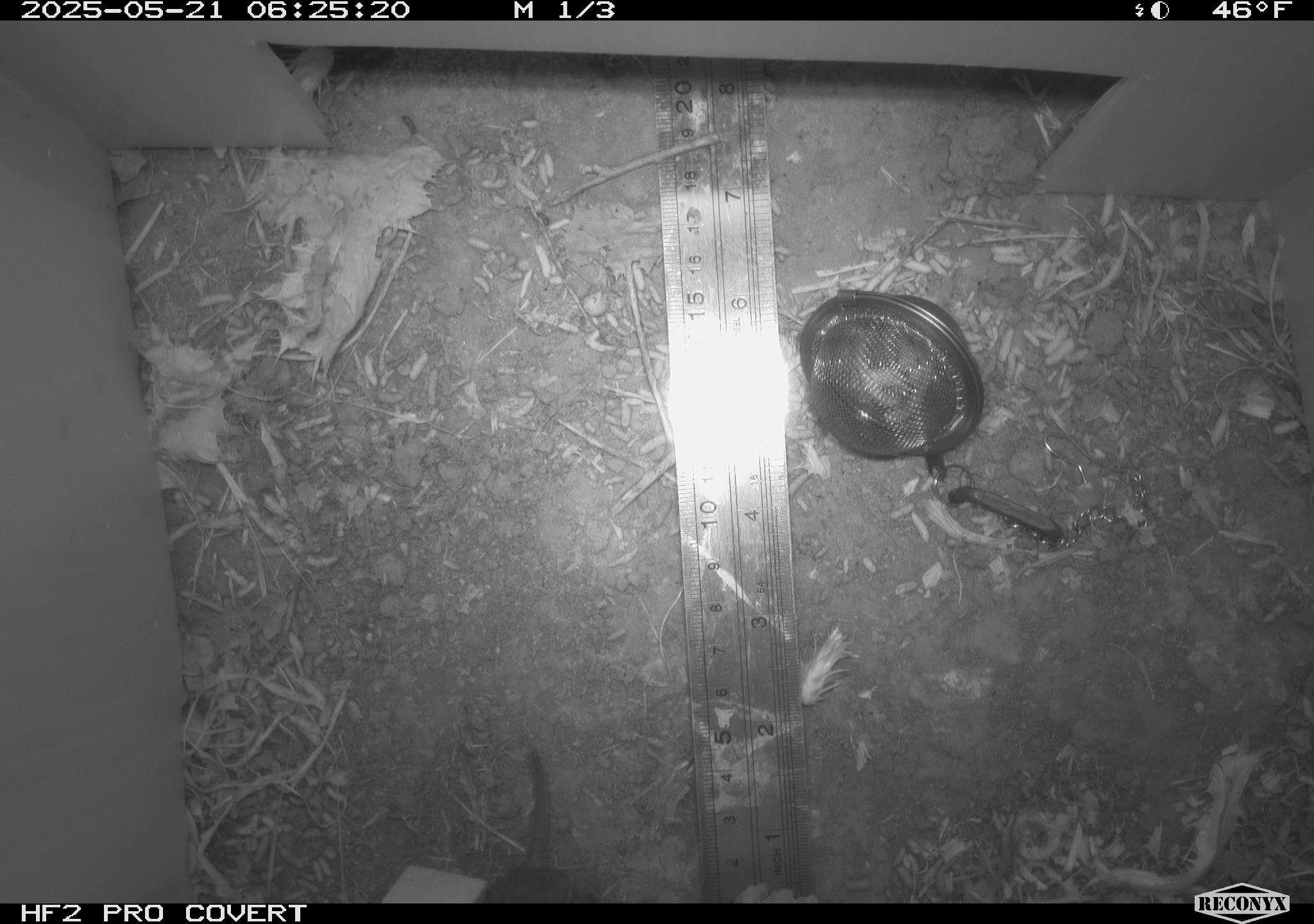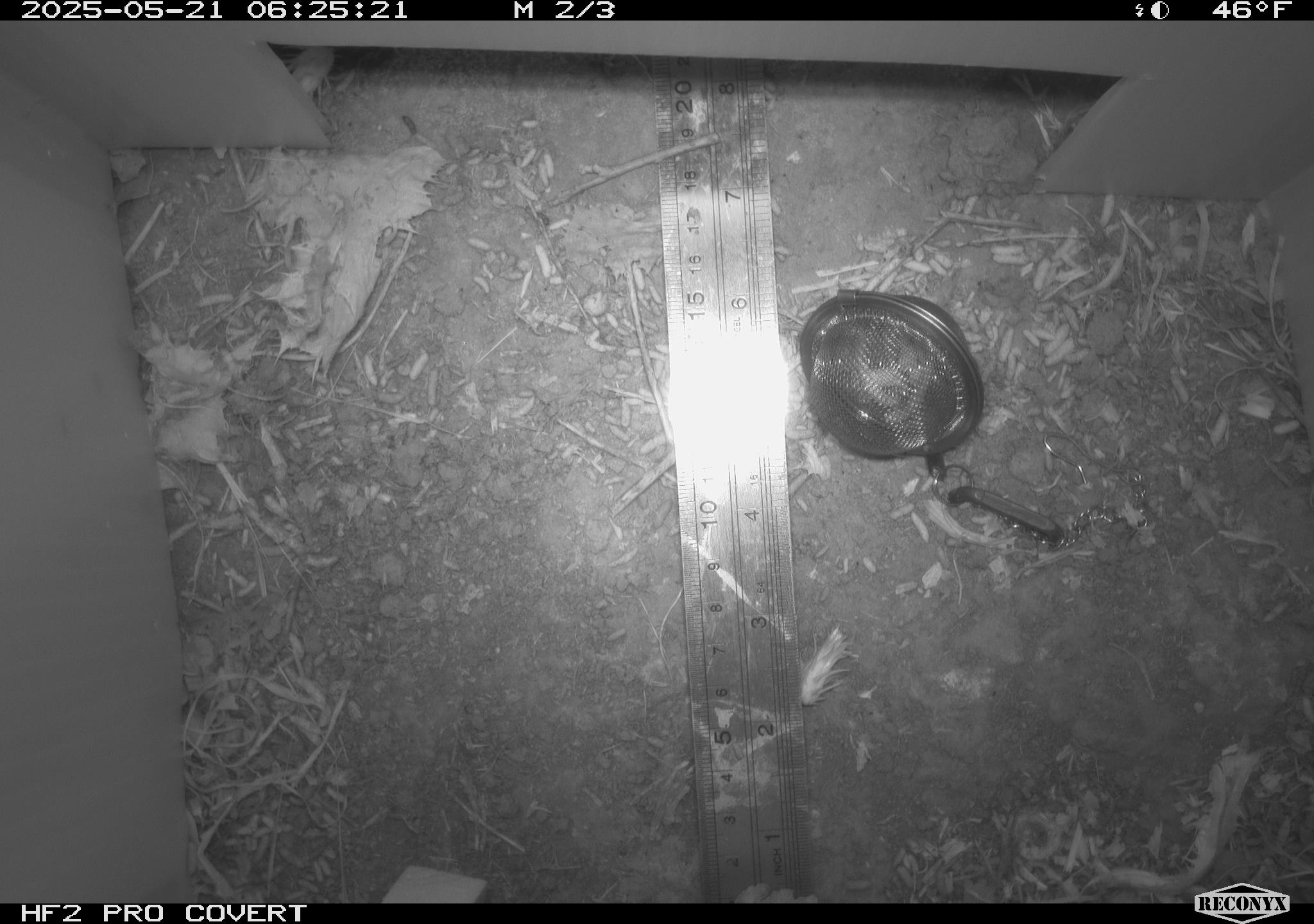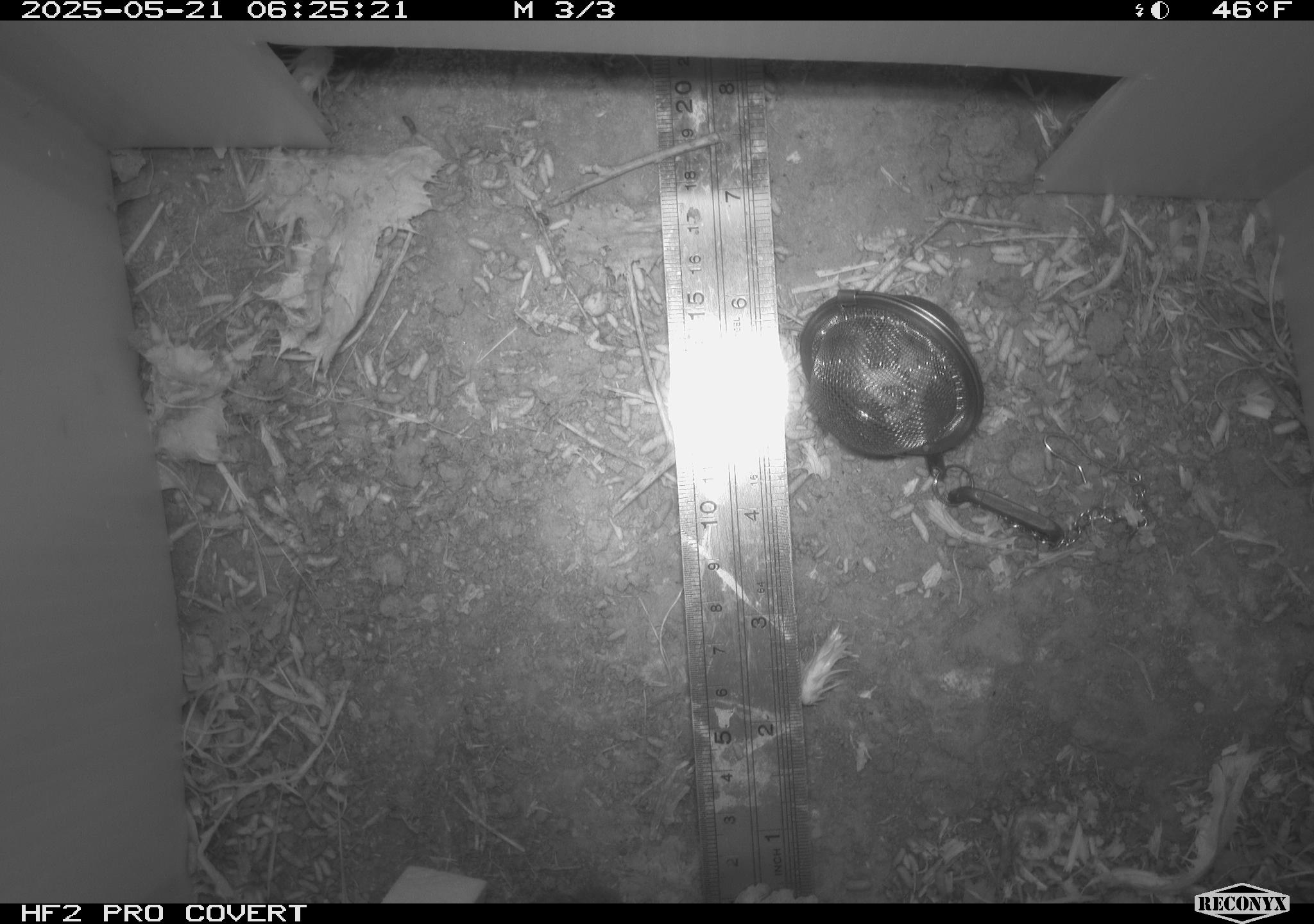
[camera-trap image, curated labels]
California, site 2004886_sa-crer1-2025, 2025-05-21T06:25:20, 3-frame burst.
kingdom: Animalia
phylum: Chordata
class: Mammalia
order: Rodentia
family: Cricetidae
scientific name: Arvicolinae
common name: voles, lemmings, and muskrats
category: arvicolinae subfamily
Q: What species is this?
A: Arvicolinae subfamily (voles, lemmings, and muskrats) (Arvicolinae).